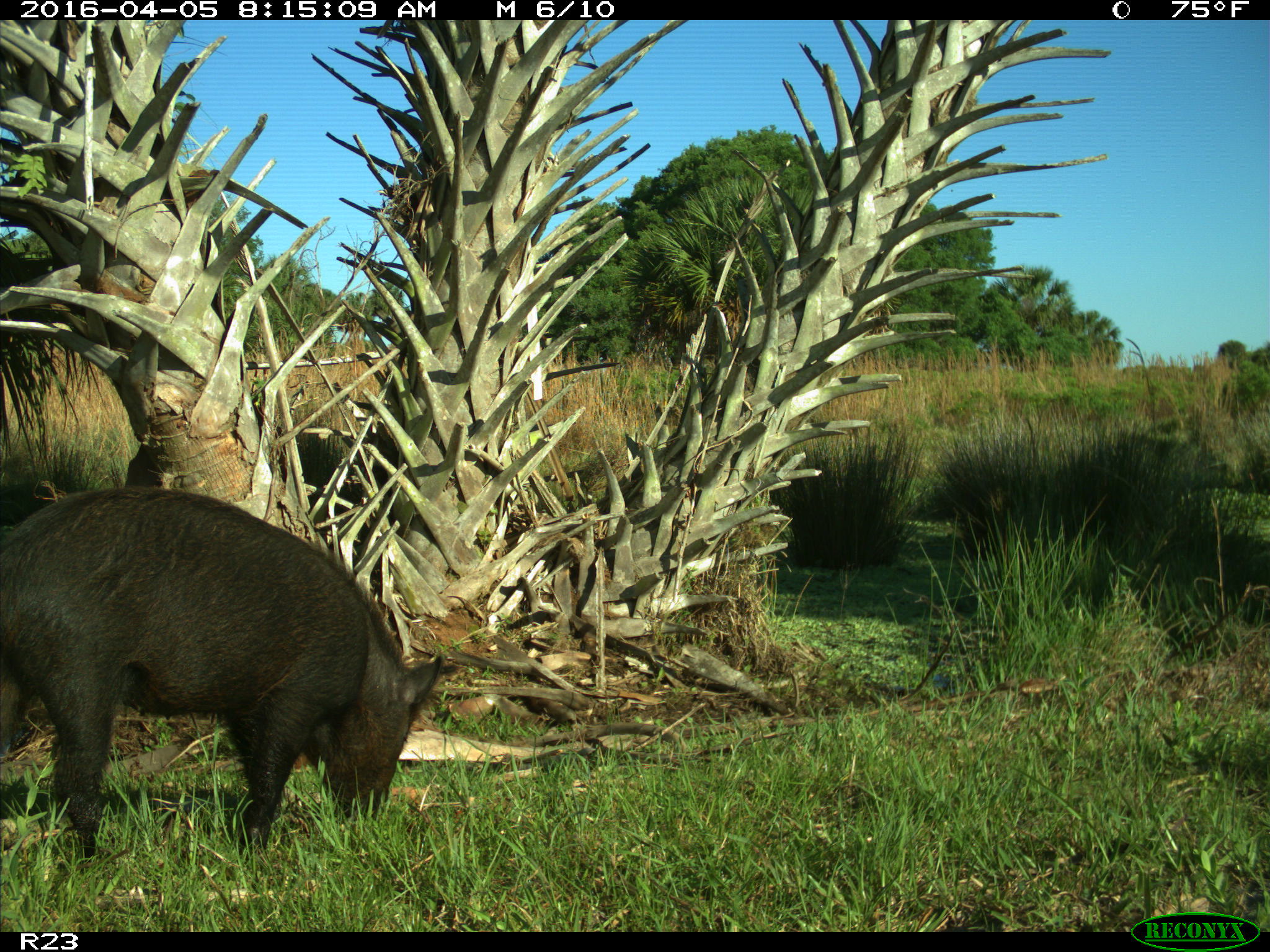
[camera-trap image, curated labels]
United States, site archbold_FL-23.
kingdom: Animalia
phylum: Chordata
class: Mammalia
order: Artiodactyla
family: Suidae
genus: Sus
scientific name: Sus scrofa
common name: wild boar